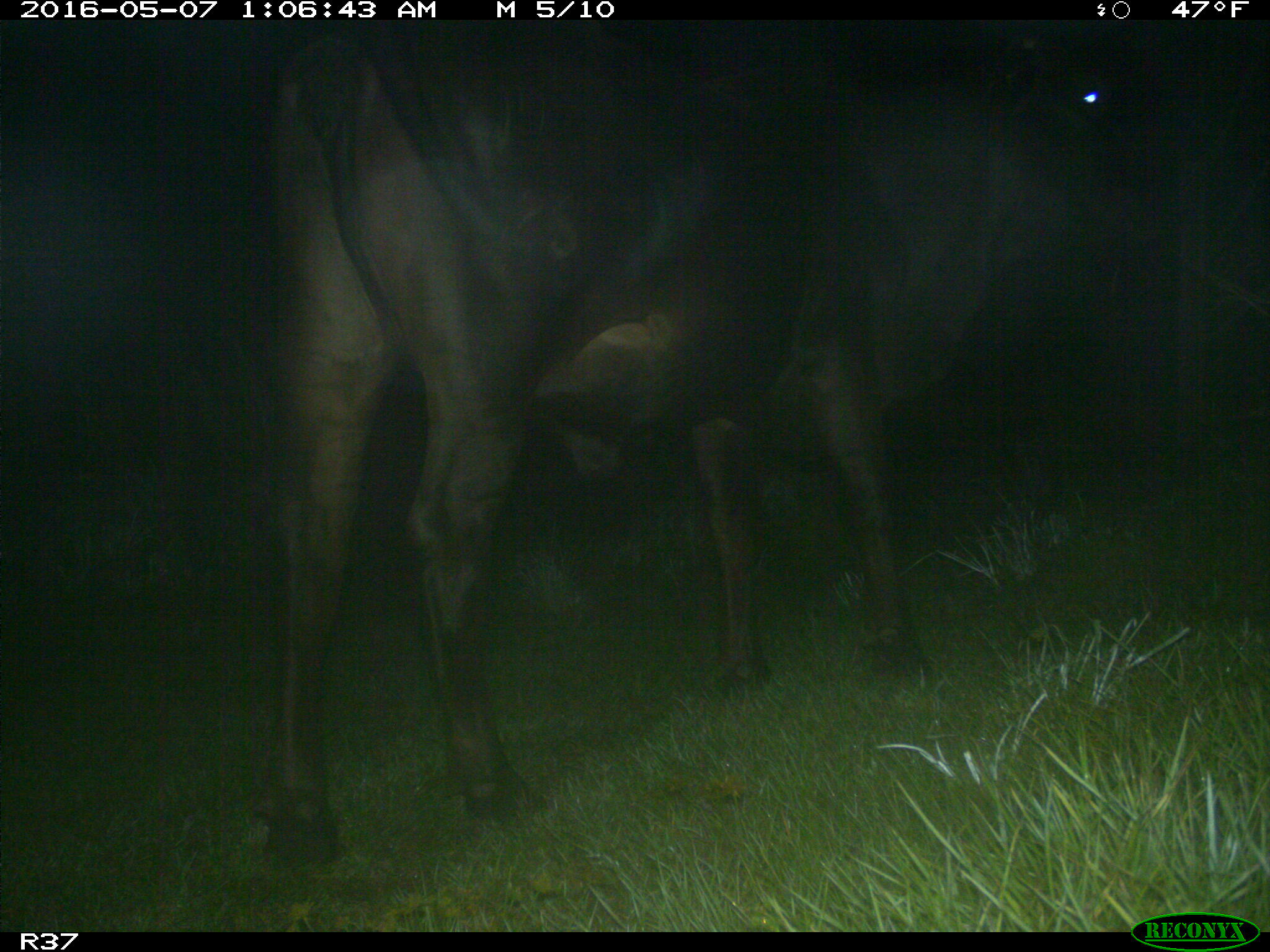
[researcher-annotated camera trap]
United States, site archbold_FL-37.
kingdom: Animalia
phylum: Chordata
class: Mammalia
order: Artiodactyla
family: Bovidae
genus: Bos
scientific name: Bos taurus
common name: domestic cow